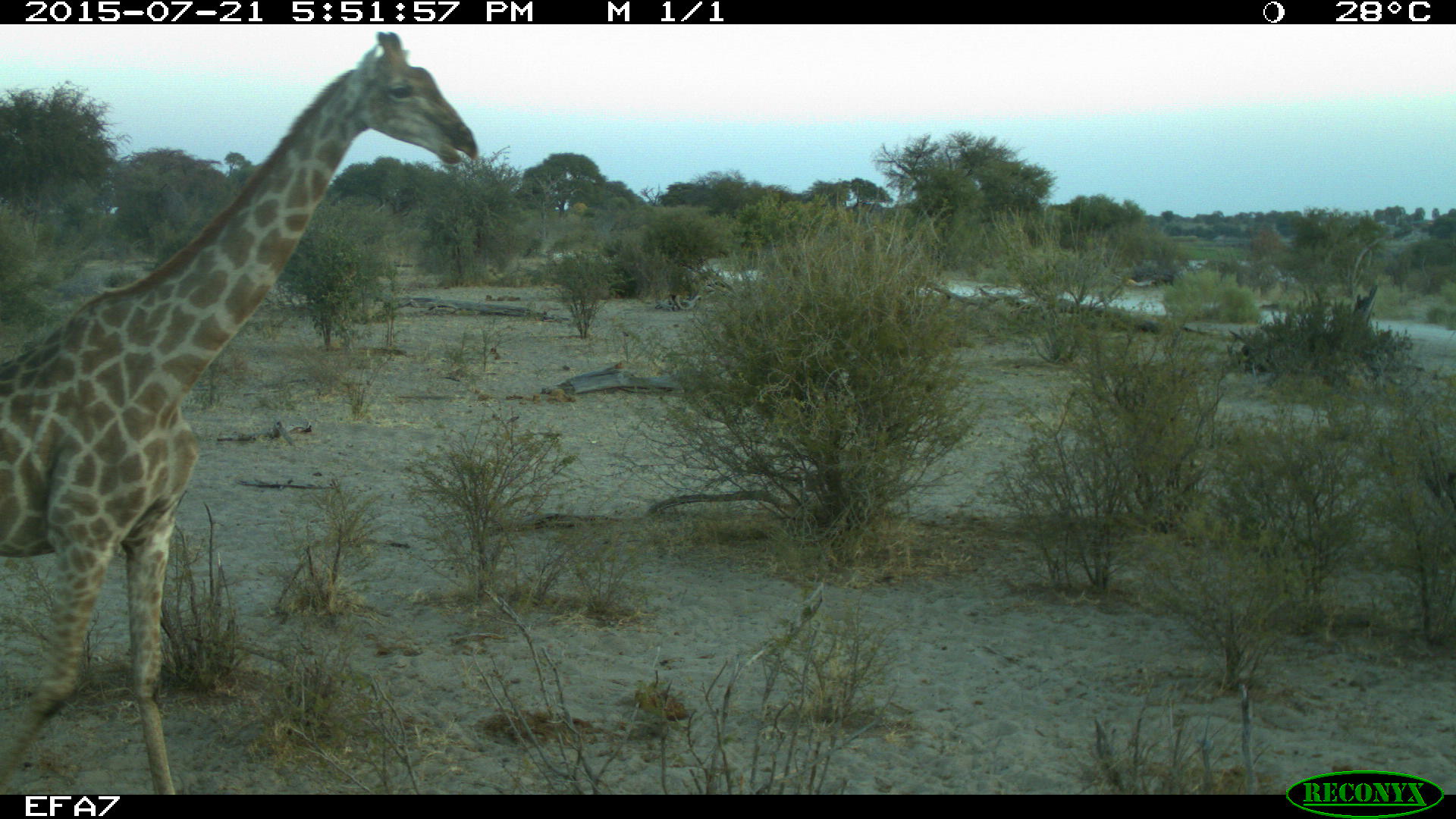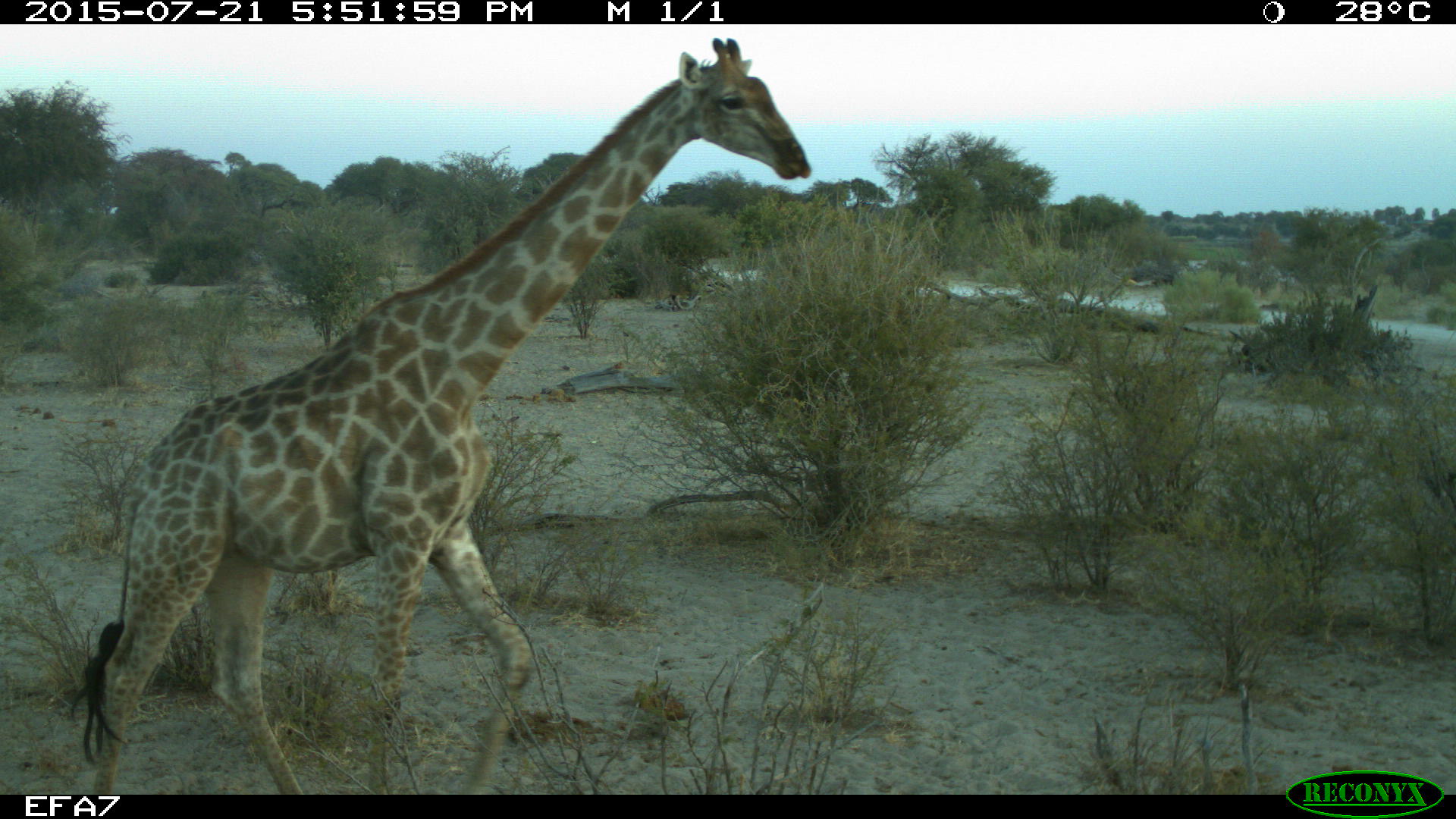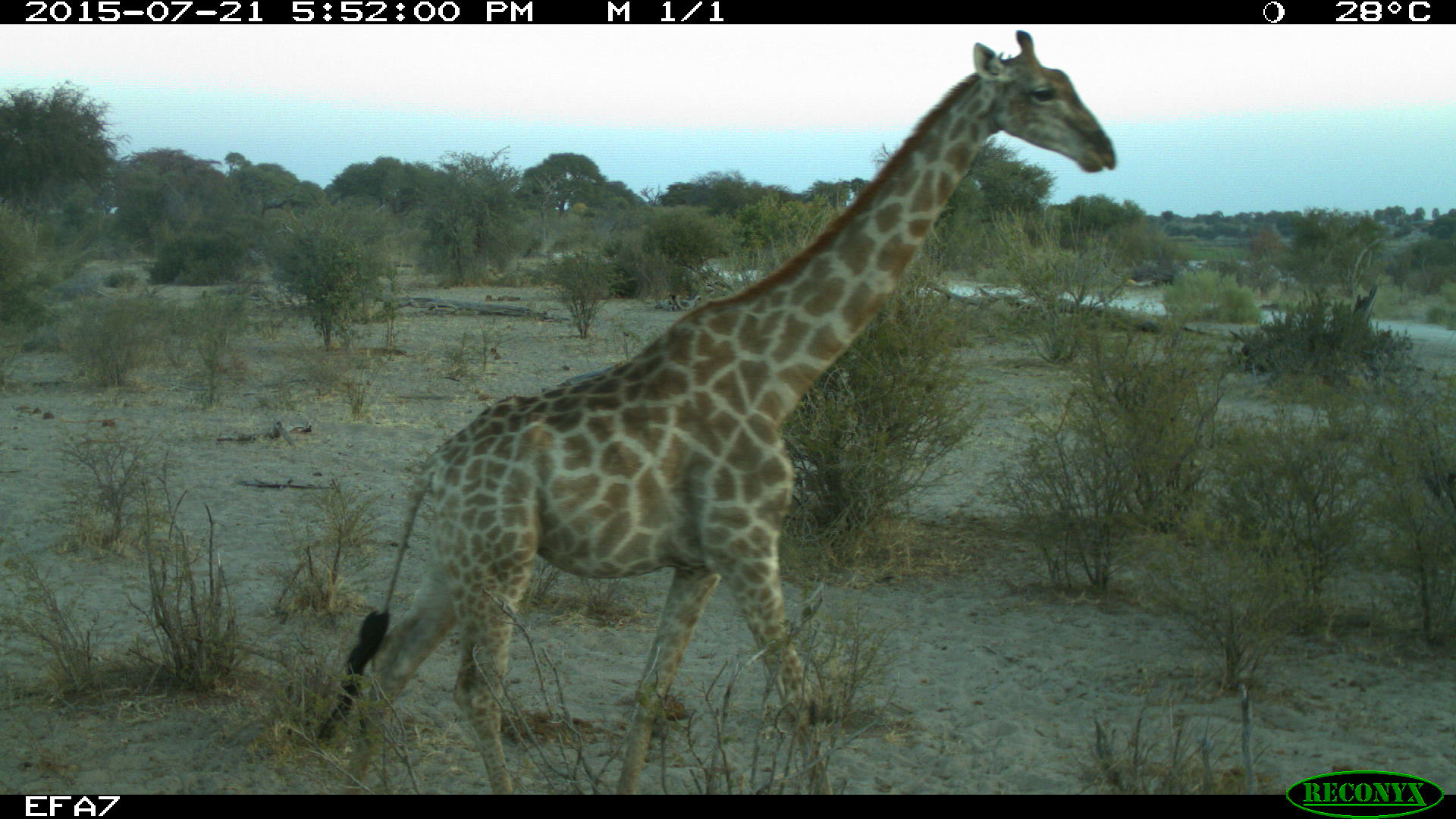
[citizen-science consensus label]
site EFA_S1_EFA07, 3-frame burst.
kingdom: Animalia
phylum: Chordata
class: Mammalia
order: Artiodactyla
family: Giraffidae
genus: Giraffa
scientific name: Giraffa camelopardalis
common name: giraffe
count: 1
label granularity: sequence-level